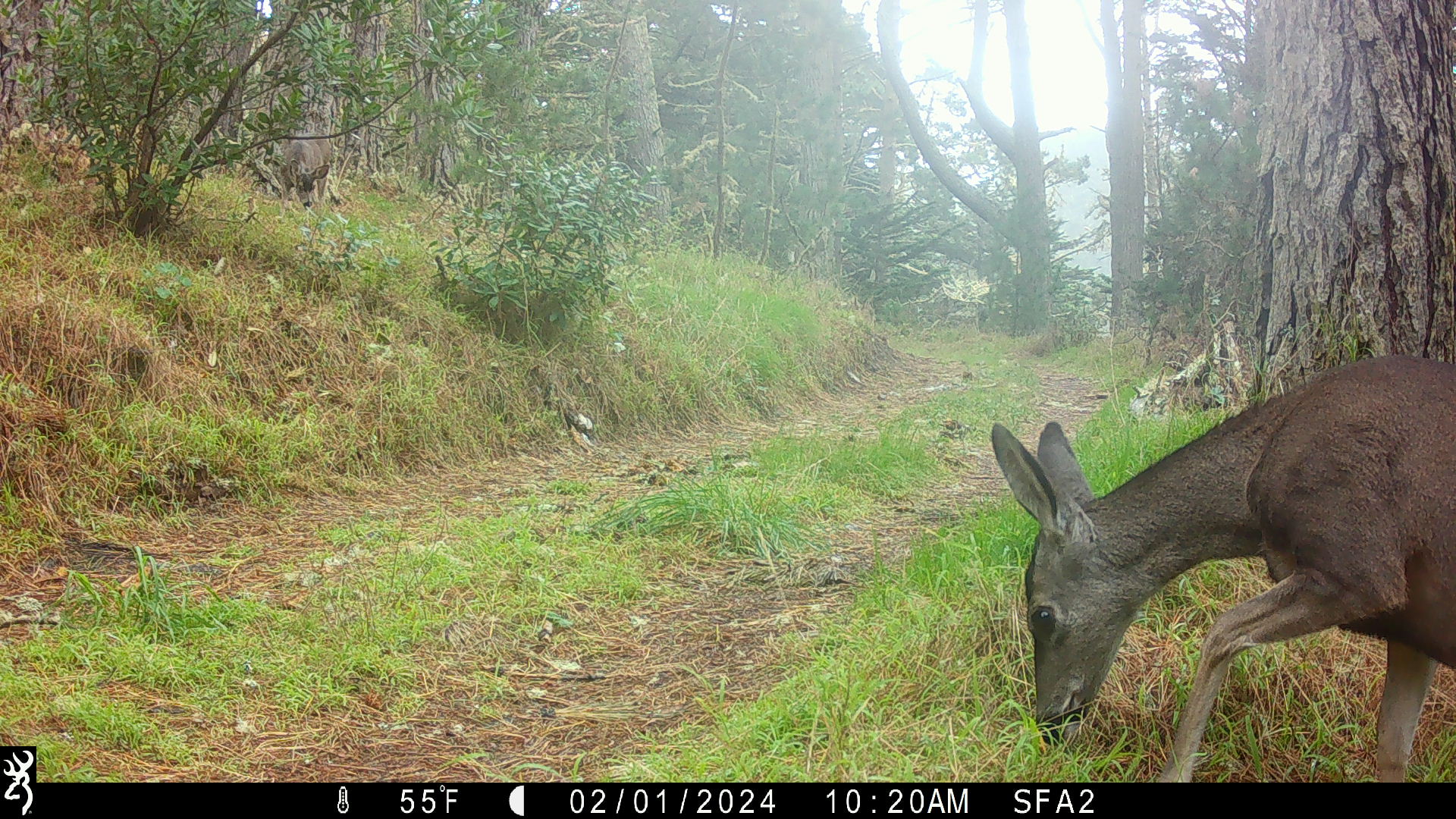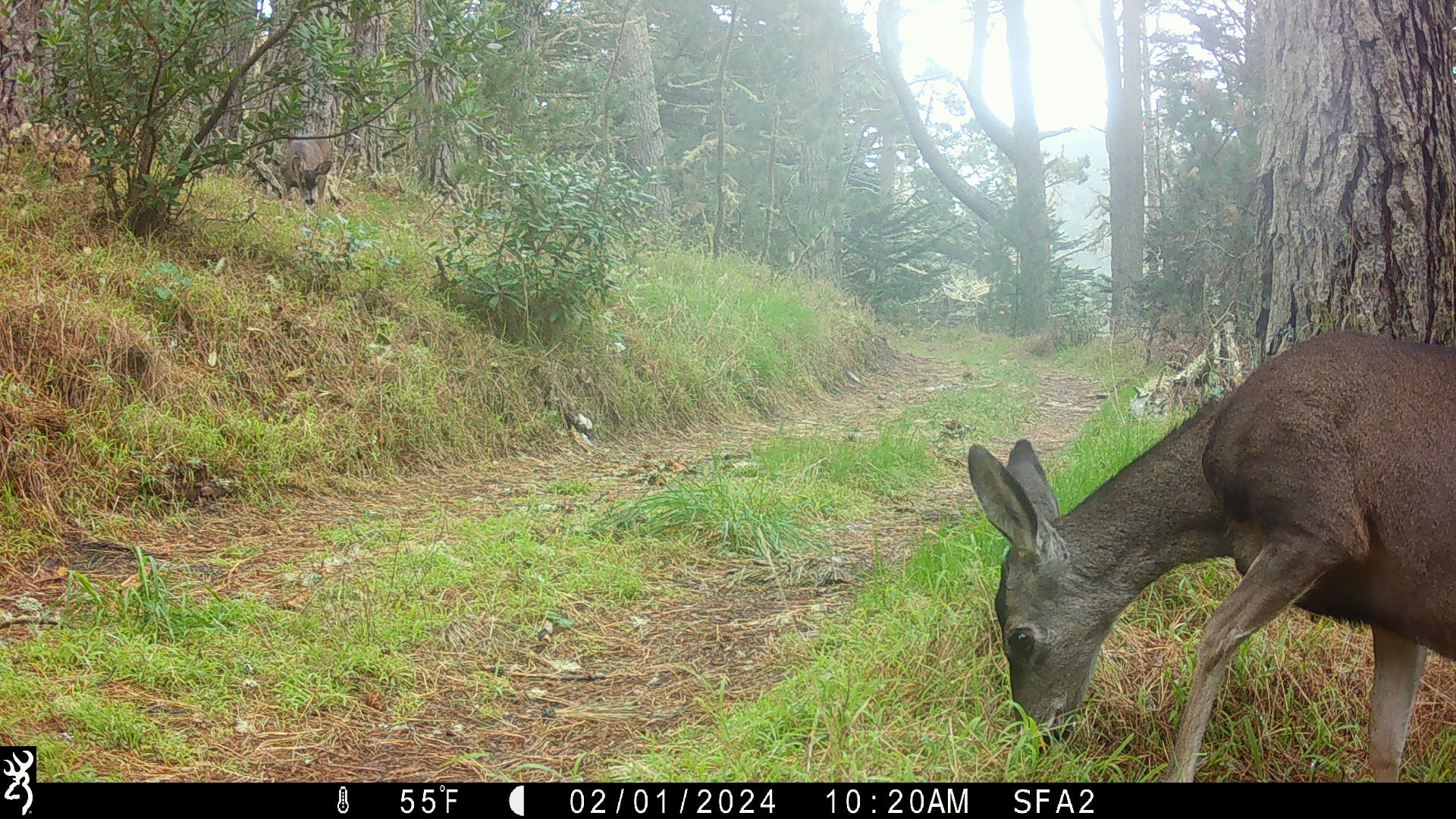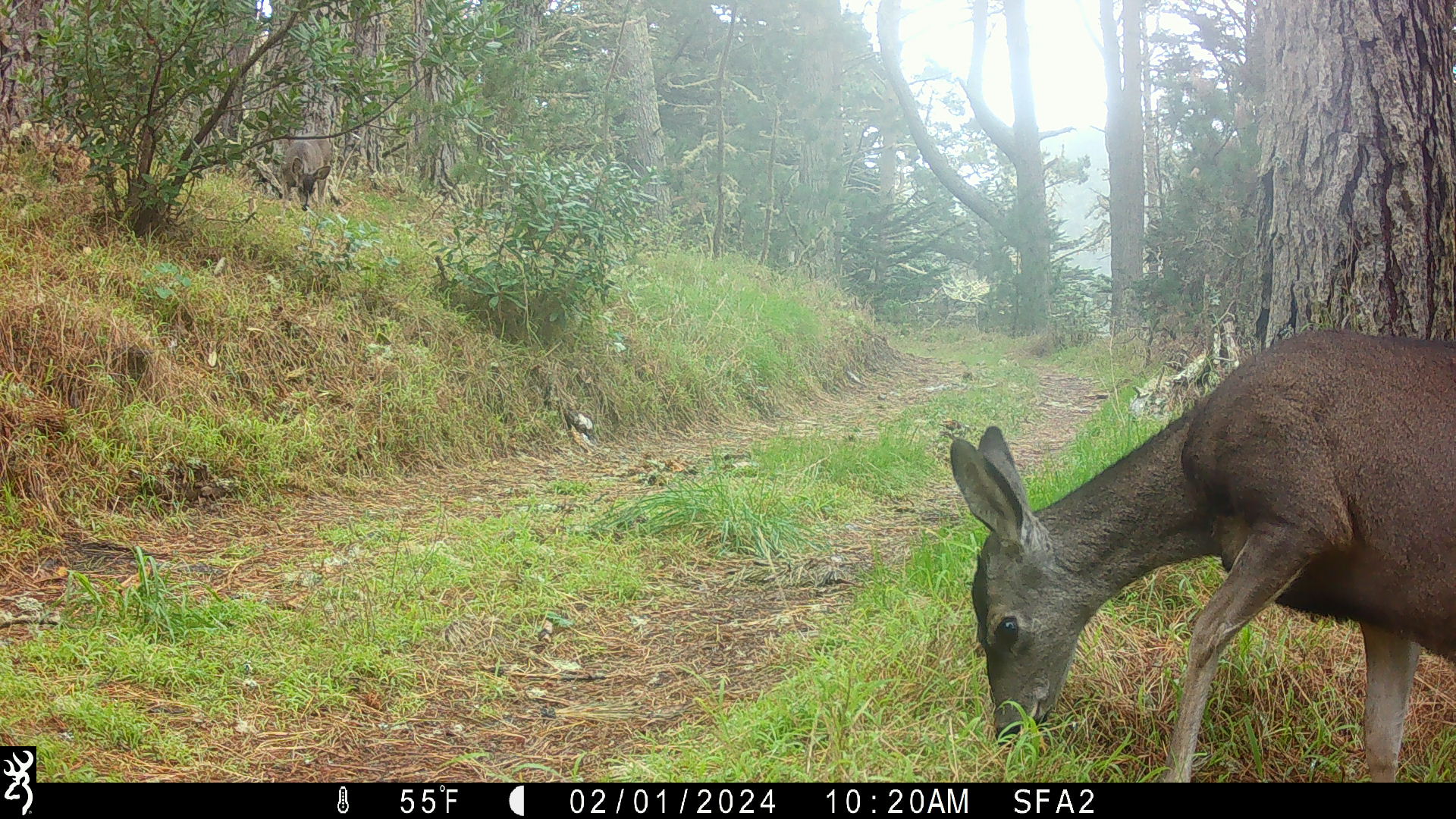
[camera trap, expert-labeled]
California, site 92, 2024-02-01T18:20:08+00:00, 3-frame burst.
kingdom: Animalia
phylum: Chordata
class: Mammalia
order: Artiodactyla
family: Cervidae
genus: Odocoileus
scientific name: Odocoileus hemionus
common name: mule deer